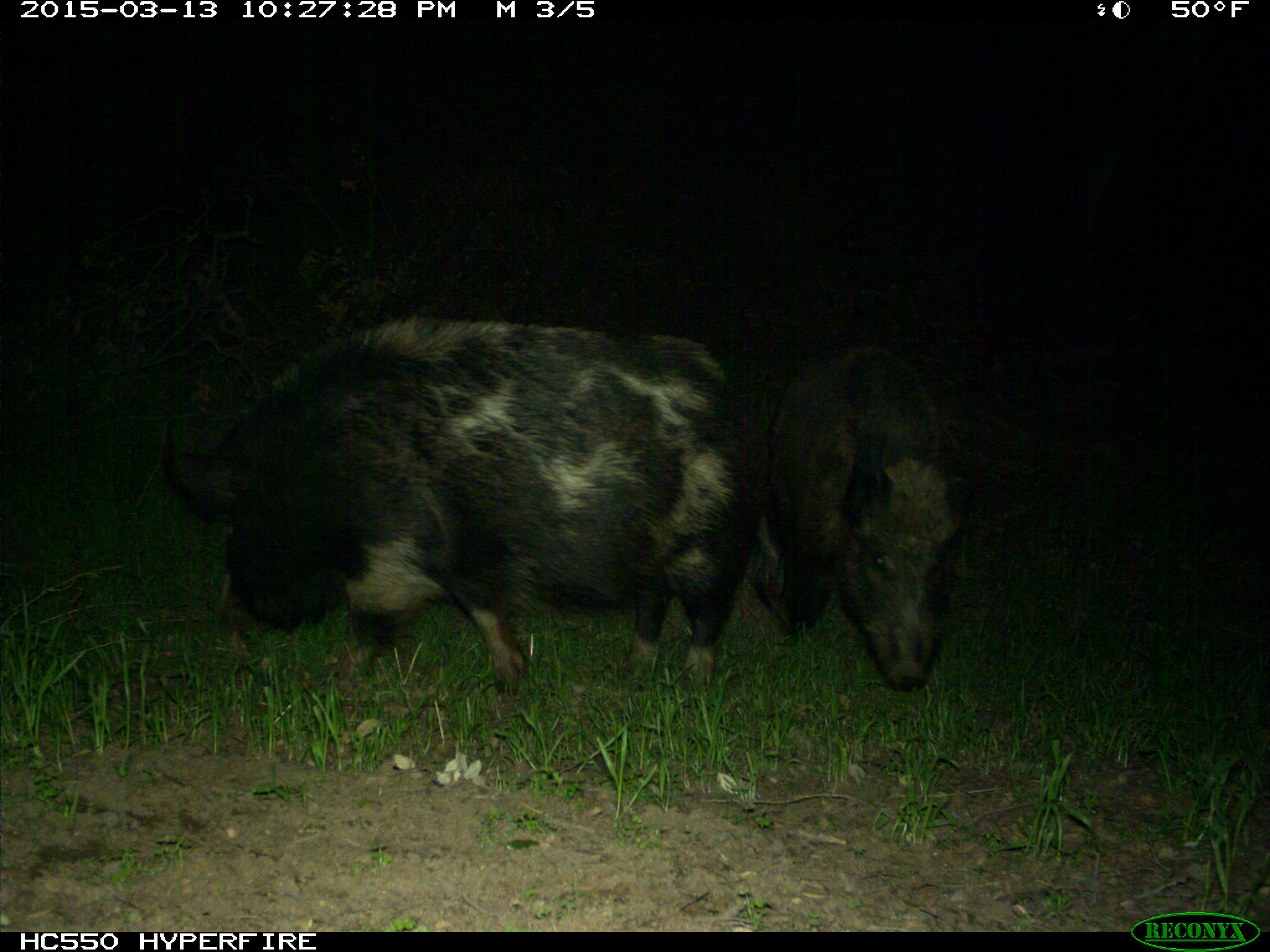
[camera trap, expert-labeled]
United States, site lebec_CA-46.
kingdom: Animalia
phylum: Chordata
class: Mammalia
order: Artiodactyla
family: Suidae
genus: Sus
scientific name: Sus scrofa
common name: wild boar